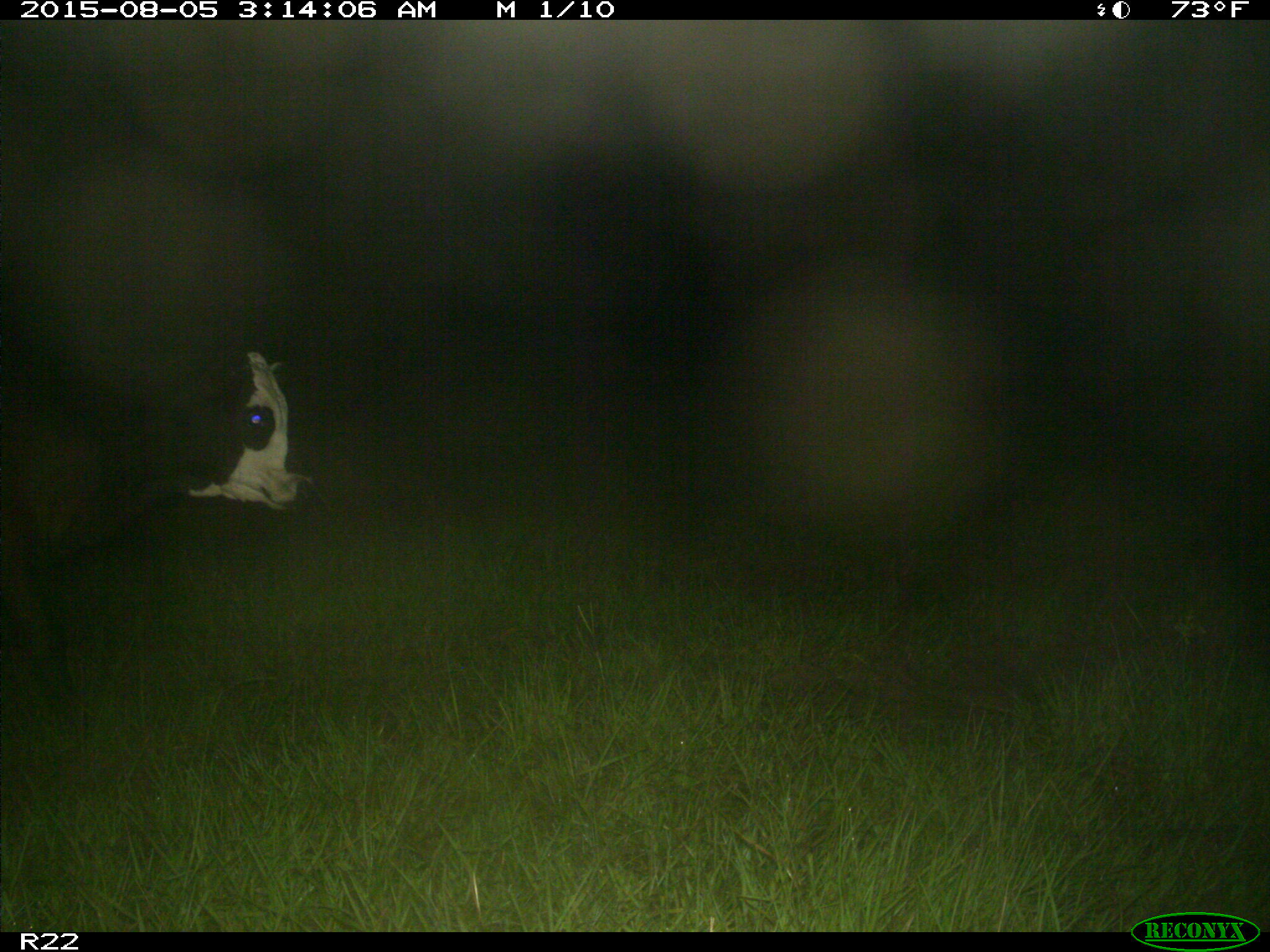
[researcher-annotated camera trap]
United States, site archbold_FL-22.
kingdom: Animalia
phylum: Chordata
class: Mammalia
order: Artiodactyla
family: Bovidae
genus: Bos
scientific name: Bos taurus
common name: domestic cow